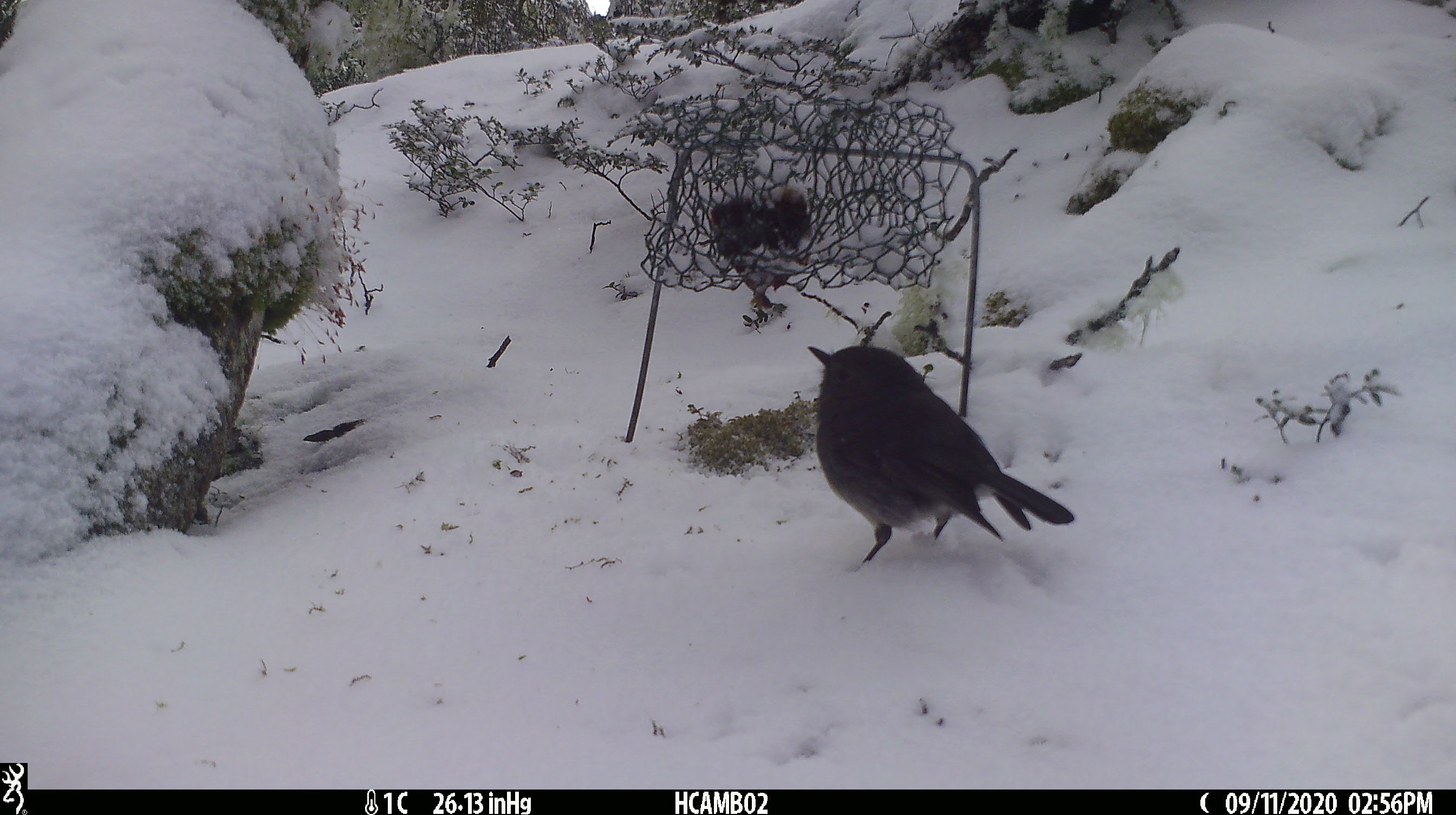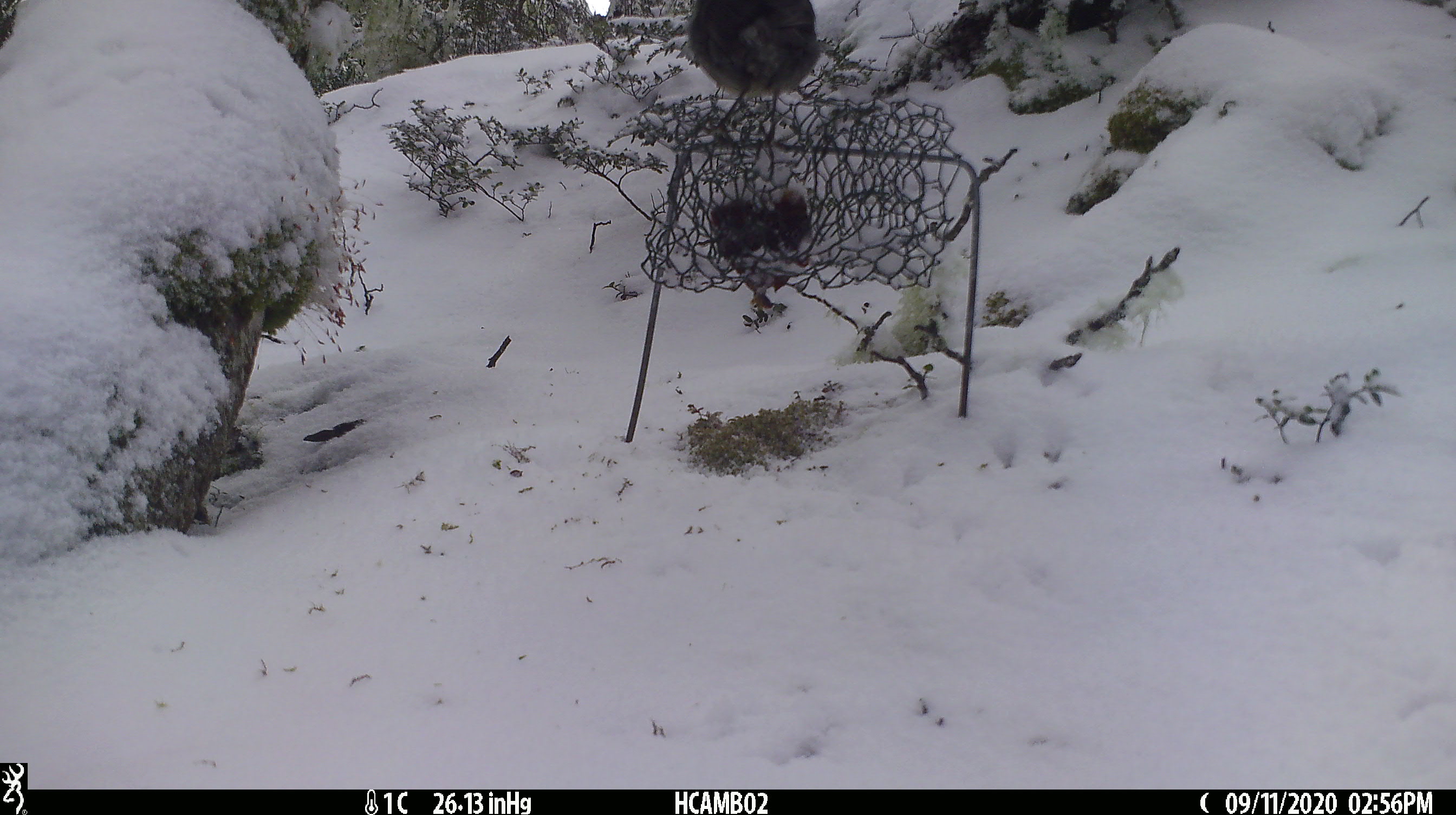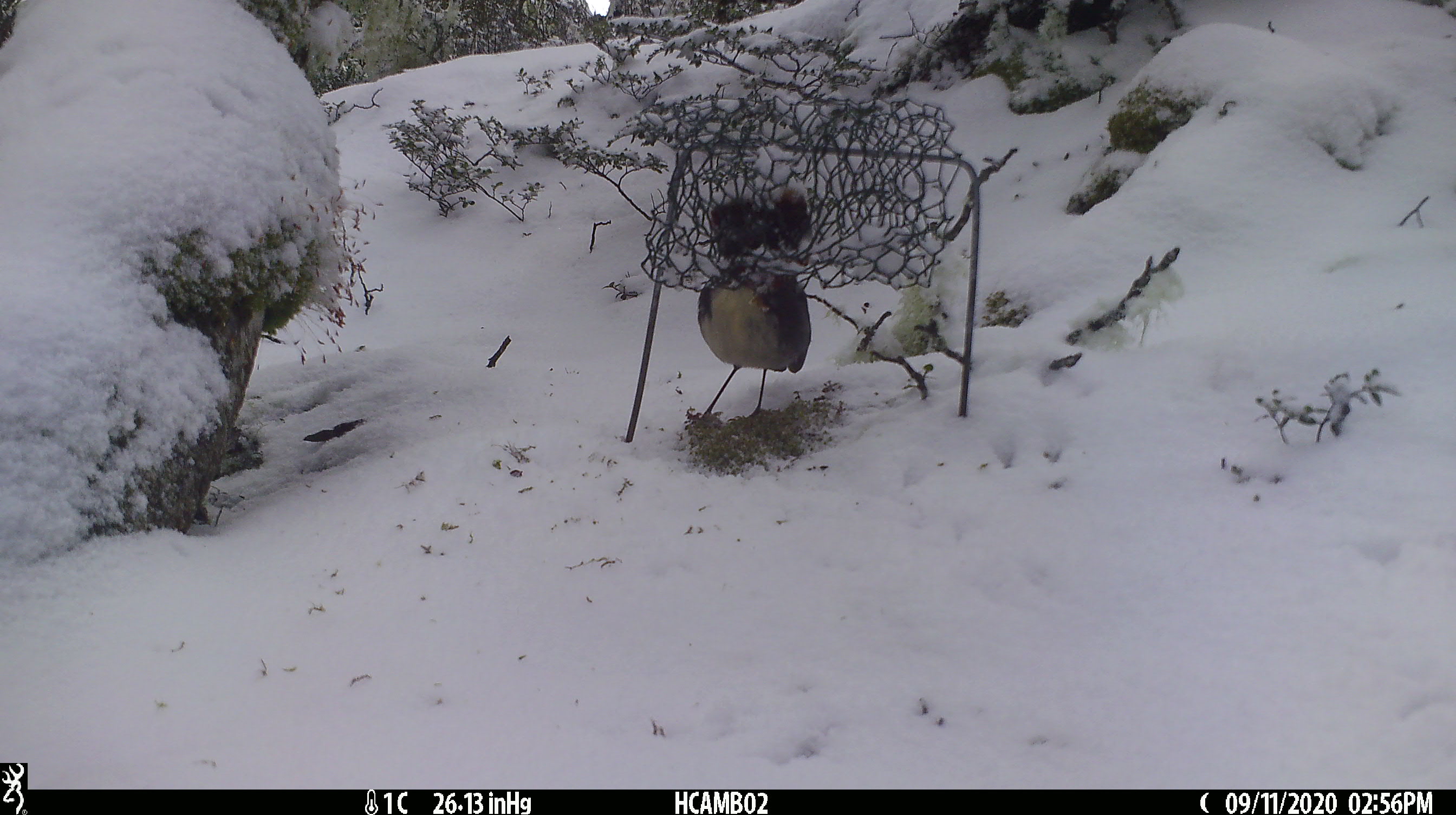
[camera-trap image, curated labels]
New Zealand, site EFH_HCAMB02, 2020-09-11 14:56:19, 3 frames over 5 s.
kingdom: Animalia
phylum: Chordata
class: Aves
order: Passeriformes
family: Petroicidae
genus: Petroica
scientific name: Petroica australis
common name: new zealand robin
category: robin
Robin (new zealand robin) (Petroica australis).